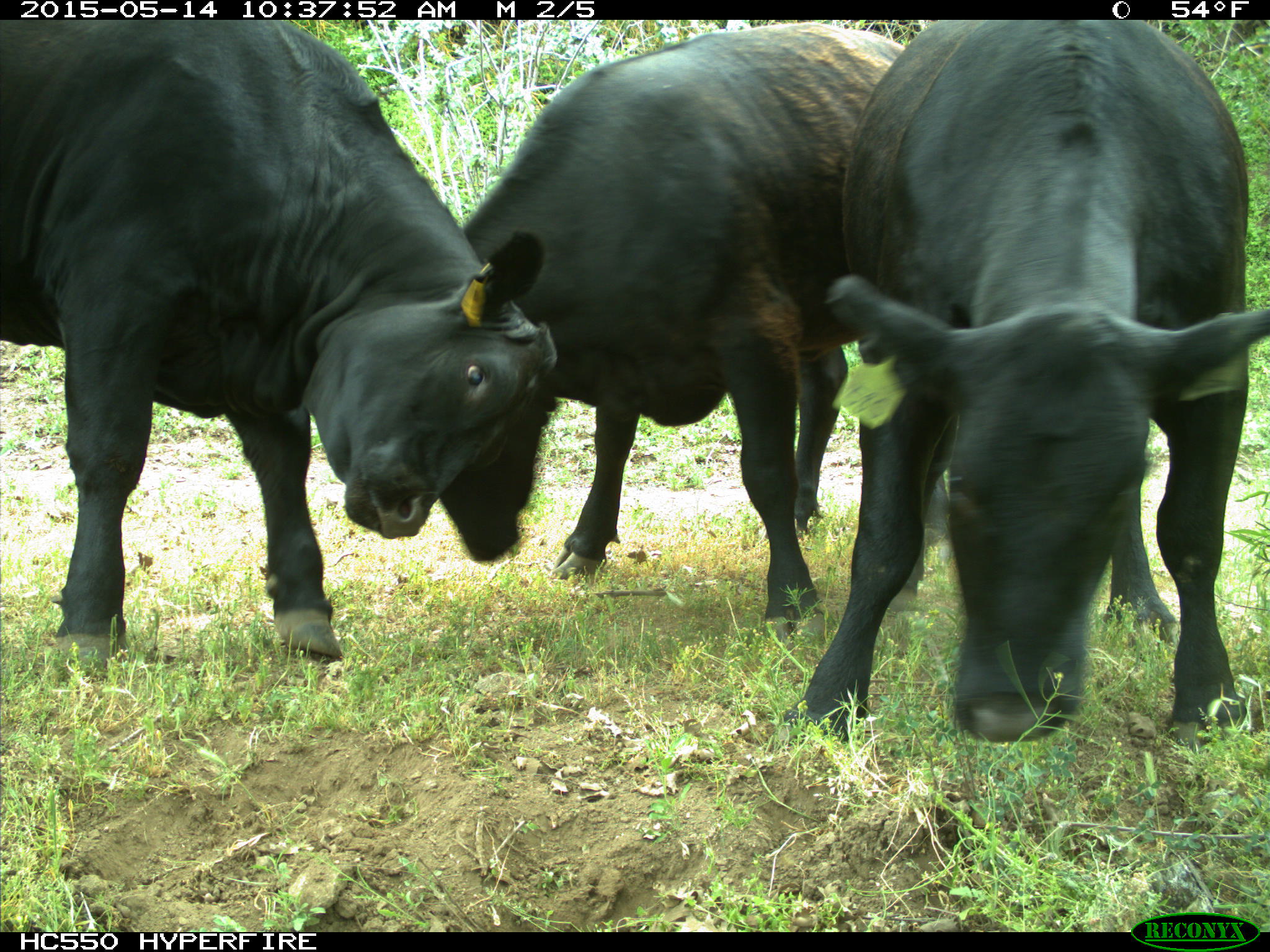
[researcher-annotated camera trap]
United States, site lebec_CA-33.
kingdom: Animalia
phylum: Chordata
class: Mammalia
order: Artiodactyla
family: Bovidae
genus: Bos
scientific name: Bos taurus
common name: domestic cow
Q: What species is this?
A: Bos taurus (domestic cow).